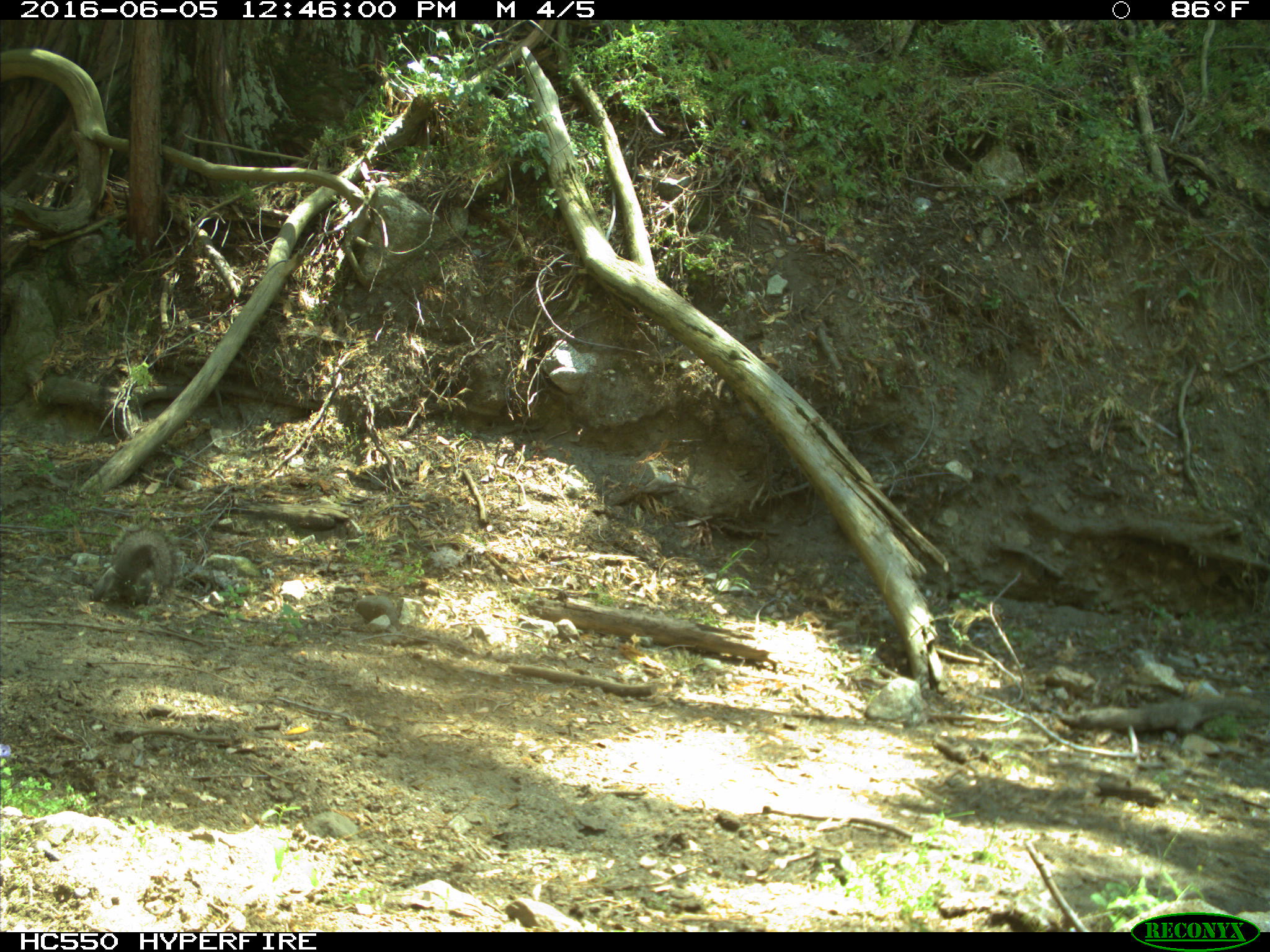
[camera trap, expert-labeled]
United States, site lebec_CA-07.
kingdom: Animalia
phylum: Chordata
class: Mammalia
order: Rodentia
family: Sciuridae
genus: Sciurus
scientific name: Sciurus carolinensis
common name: eastern gray squirrel